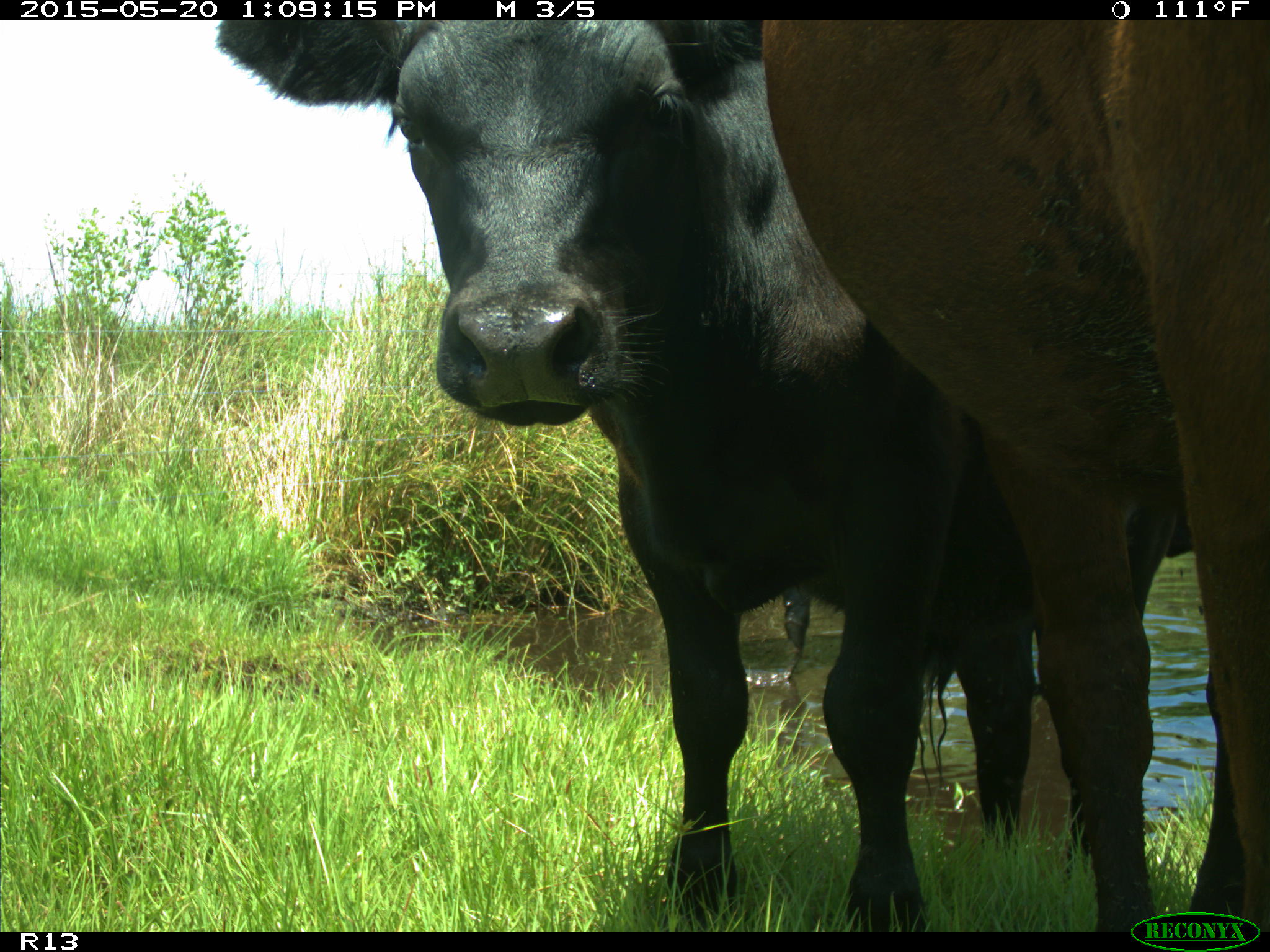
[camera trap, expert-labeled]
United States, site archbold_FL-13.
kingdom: Animalia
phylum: Chordata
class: Mammalia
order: Artiodactyla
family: Bovidae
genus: Bos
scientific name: Bos taurus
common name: domestic cow